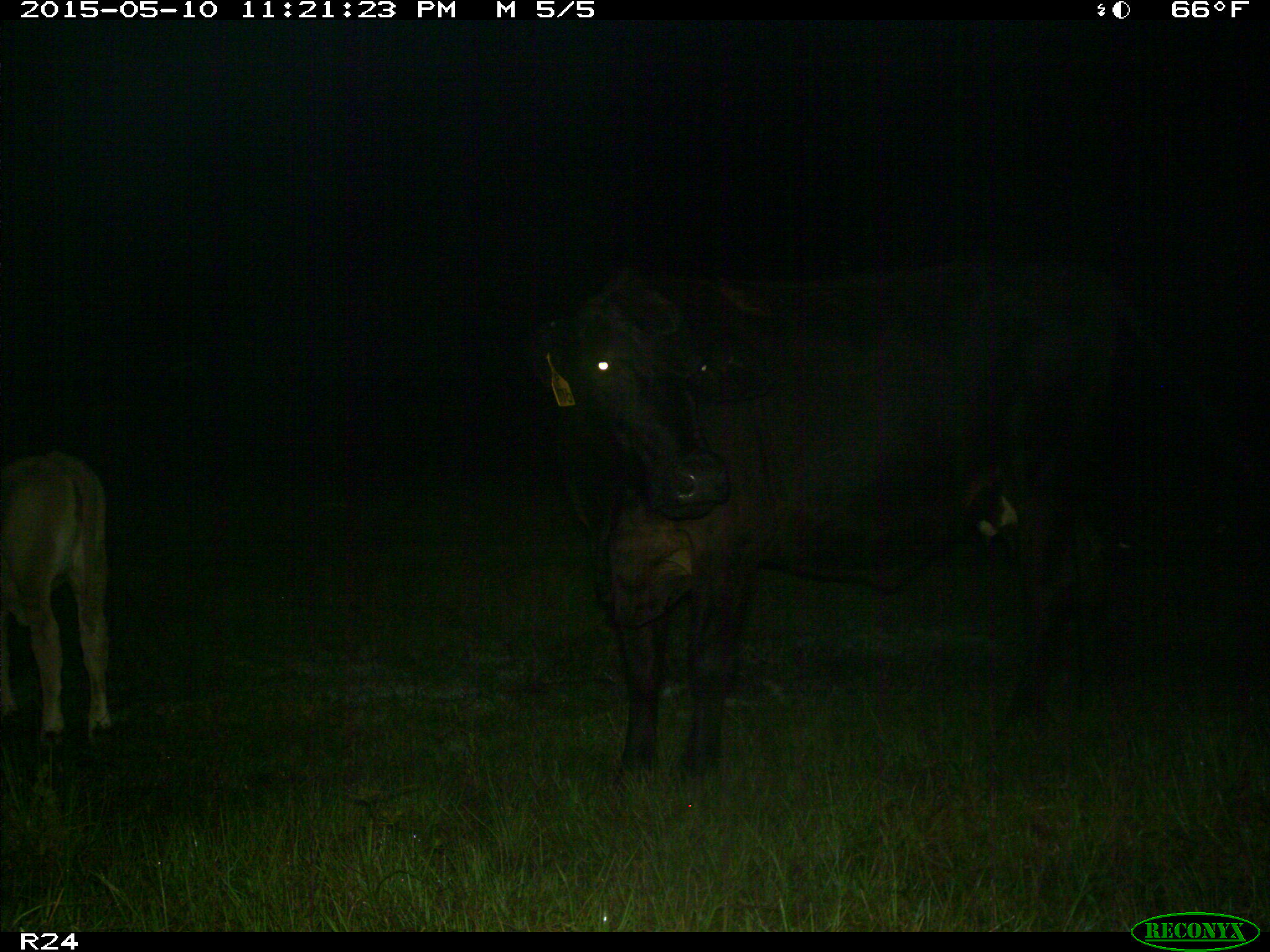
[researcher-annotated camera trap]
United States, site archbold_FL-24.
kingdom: Animalia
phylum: Chordata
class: Mammalia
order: Artiodactyla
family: Bovidae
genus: Bos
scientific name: Bos taurus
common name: domestic cow